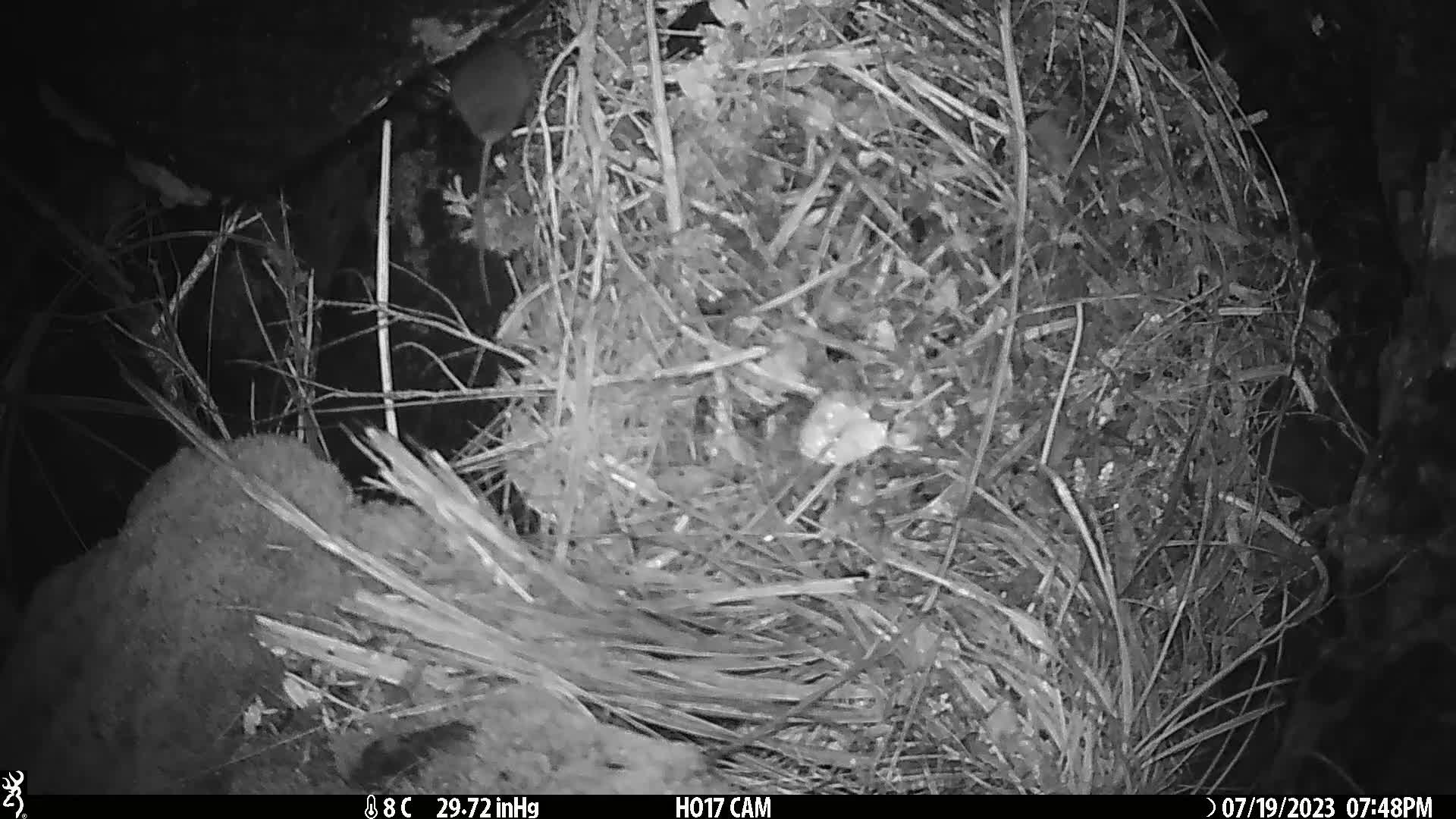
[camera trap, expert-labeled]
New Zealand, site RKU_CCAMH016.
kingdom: Animalia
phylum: Chordata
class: Mammalia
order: Rodentia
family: Muridae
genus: Rattus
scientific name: Rattus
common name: rat